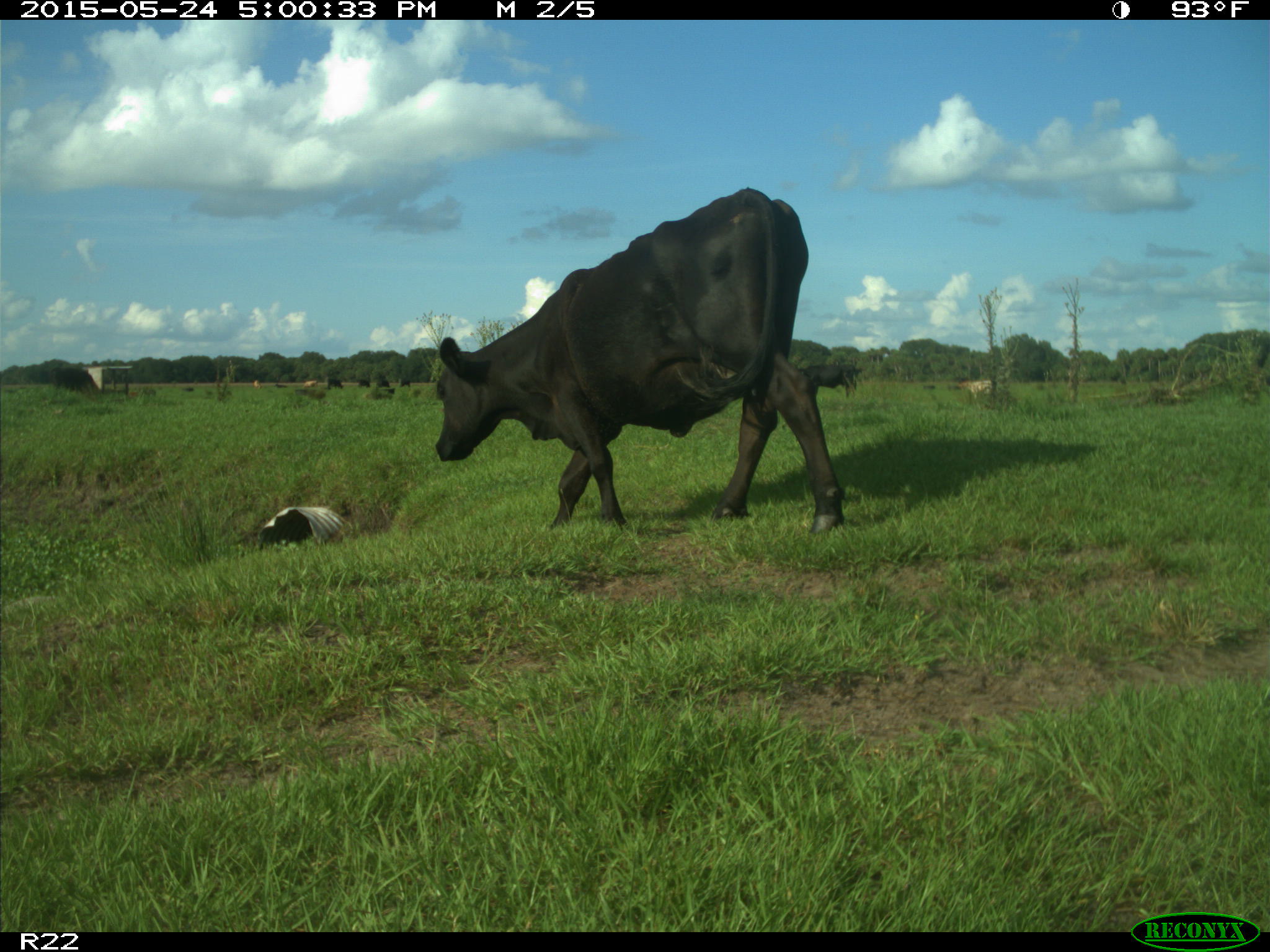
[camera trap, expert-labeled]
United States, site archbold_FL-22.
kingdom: Animalia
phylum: Chordata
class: Mammalia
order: Artiodactyla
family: Bovidae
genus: Bos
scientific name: Bos taurus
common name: domestic cow